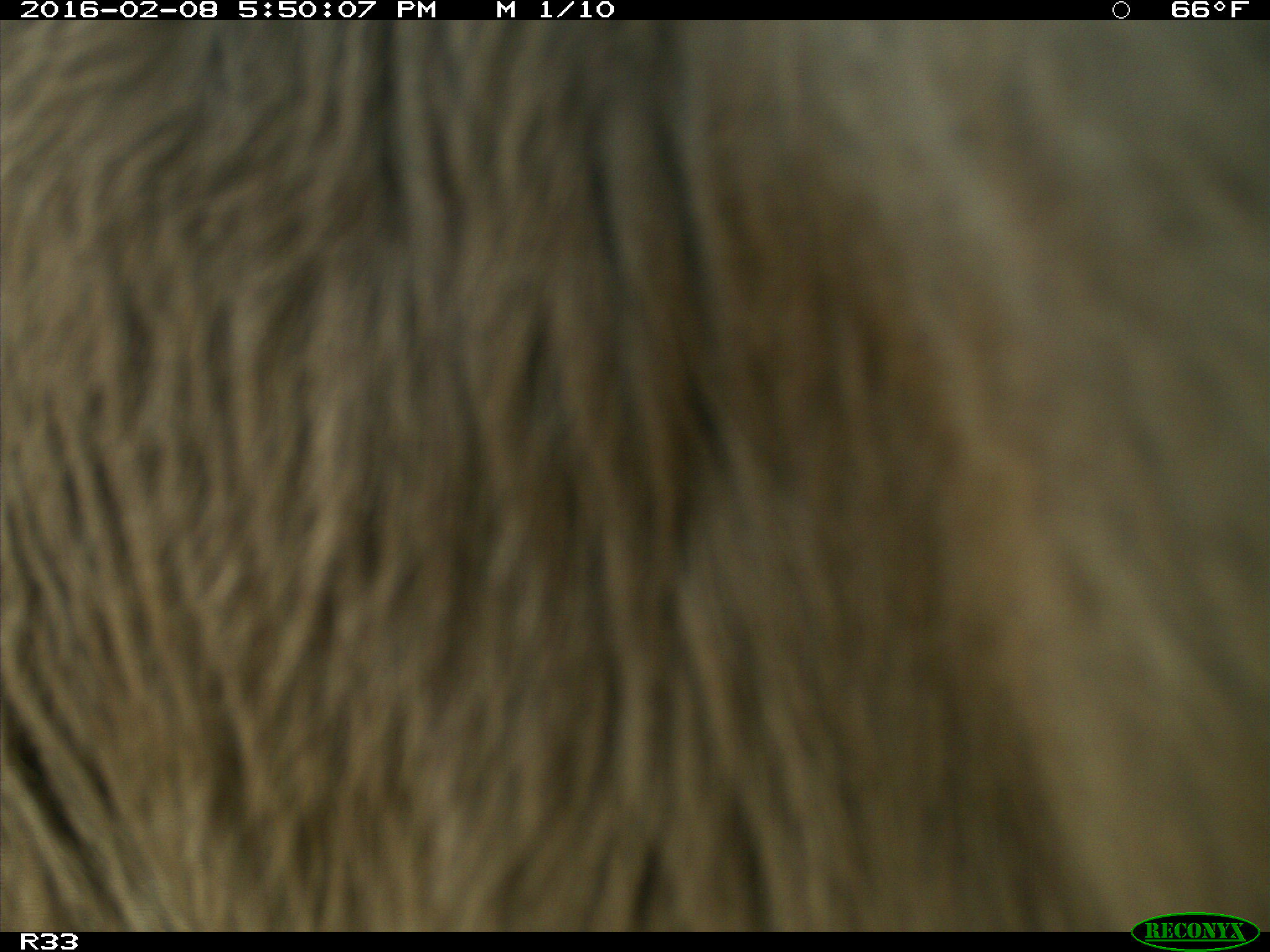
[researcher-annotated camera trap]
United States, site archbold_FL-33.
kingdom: Animalia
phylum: Chordata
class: Mammalia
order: Artiodactyla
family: Bovidae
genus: Bos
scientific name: Bos taurus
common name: domestic cow